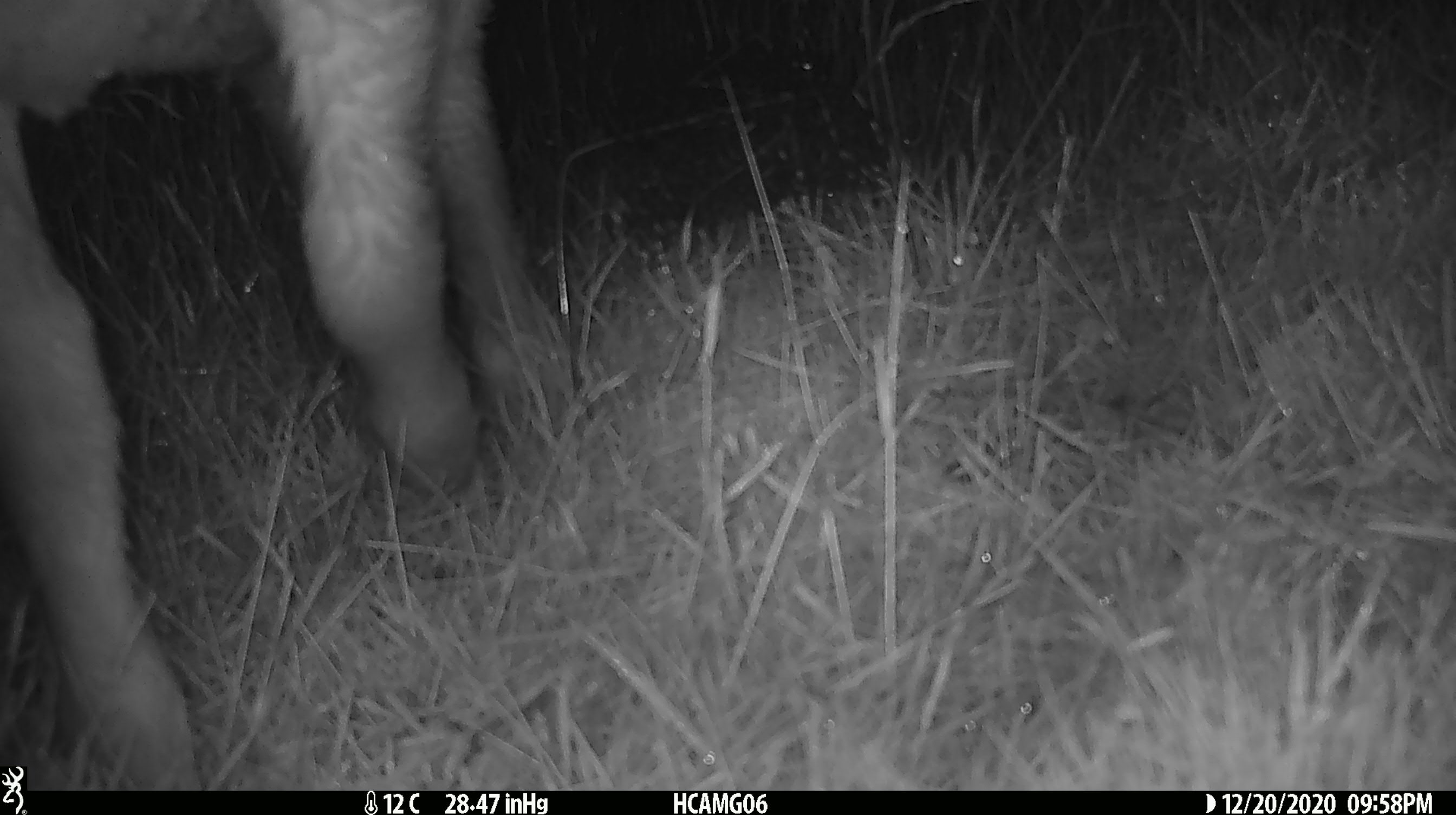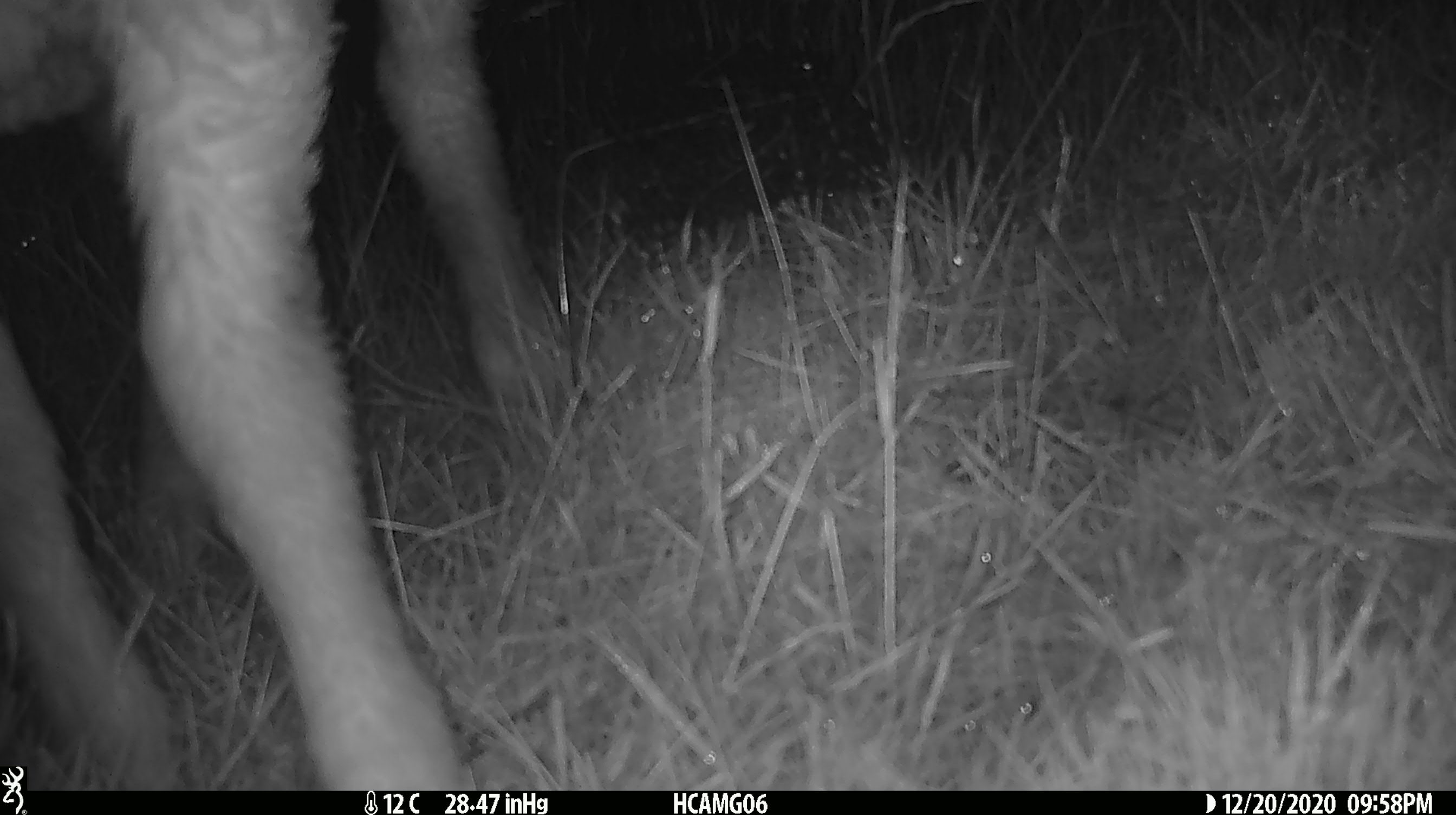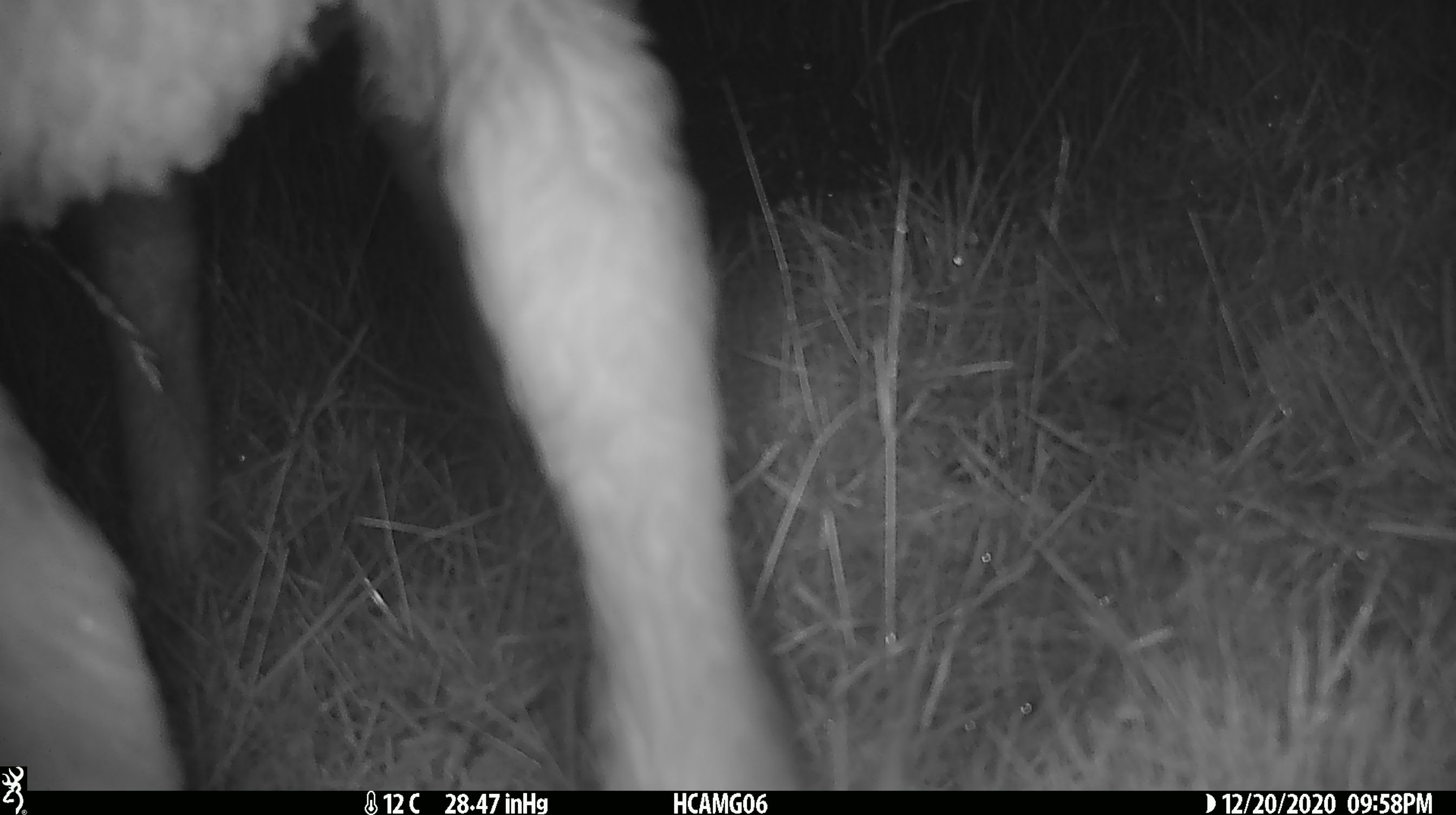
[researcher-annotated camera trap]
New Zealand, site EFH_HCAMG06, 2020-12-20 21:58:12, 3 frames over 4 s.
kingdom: Animalia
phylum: Chordata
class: Mammalia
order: Artiodactyla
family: Bovidae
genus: Ovis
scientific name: Ovis aries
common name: domestic sheep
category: sheep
Sheep (domestic sheep) (Ovis aries).